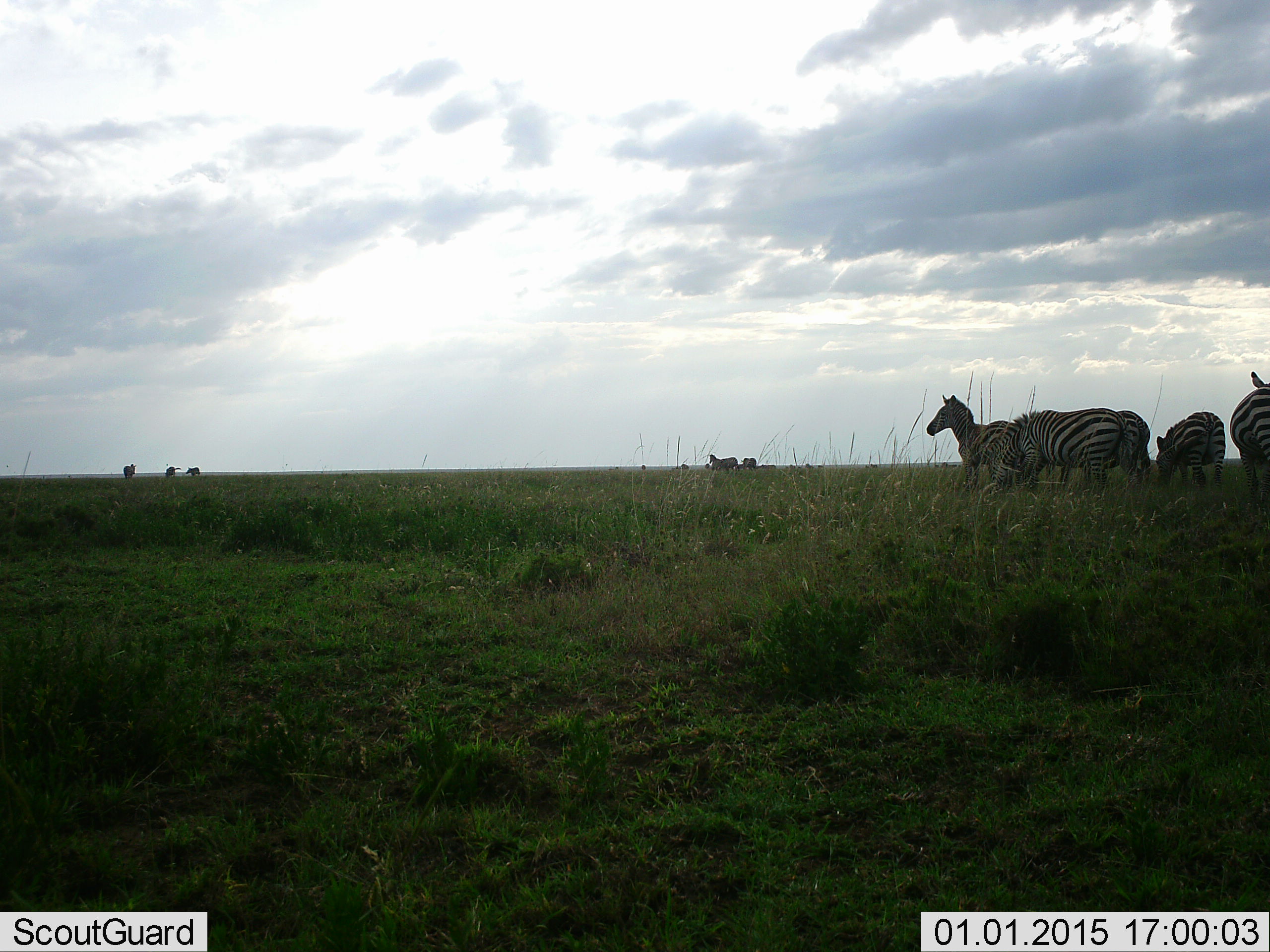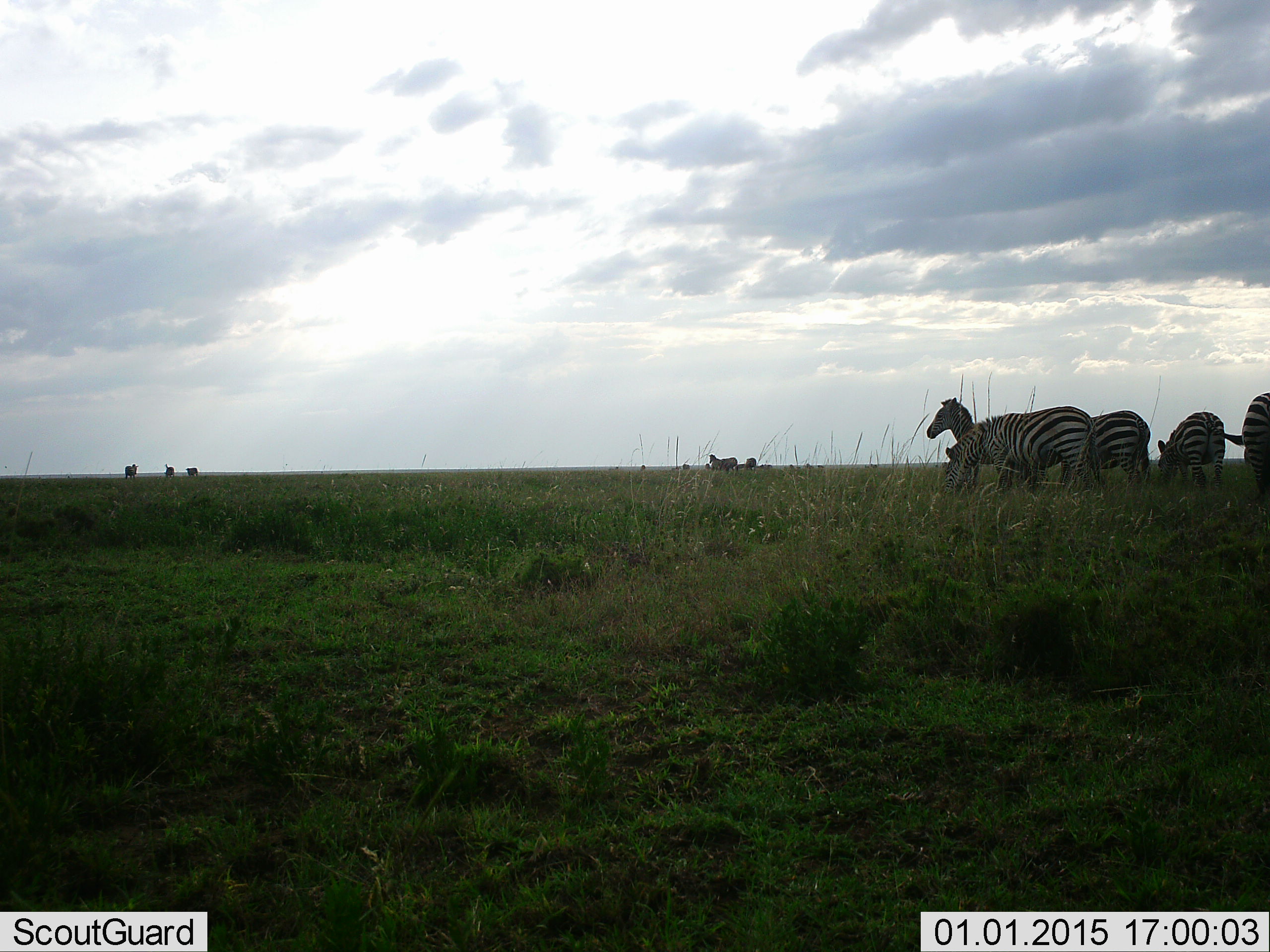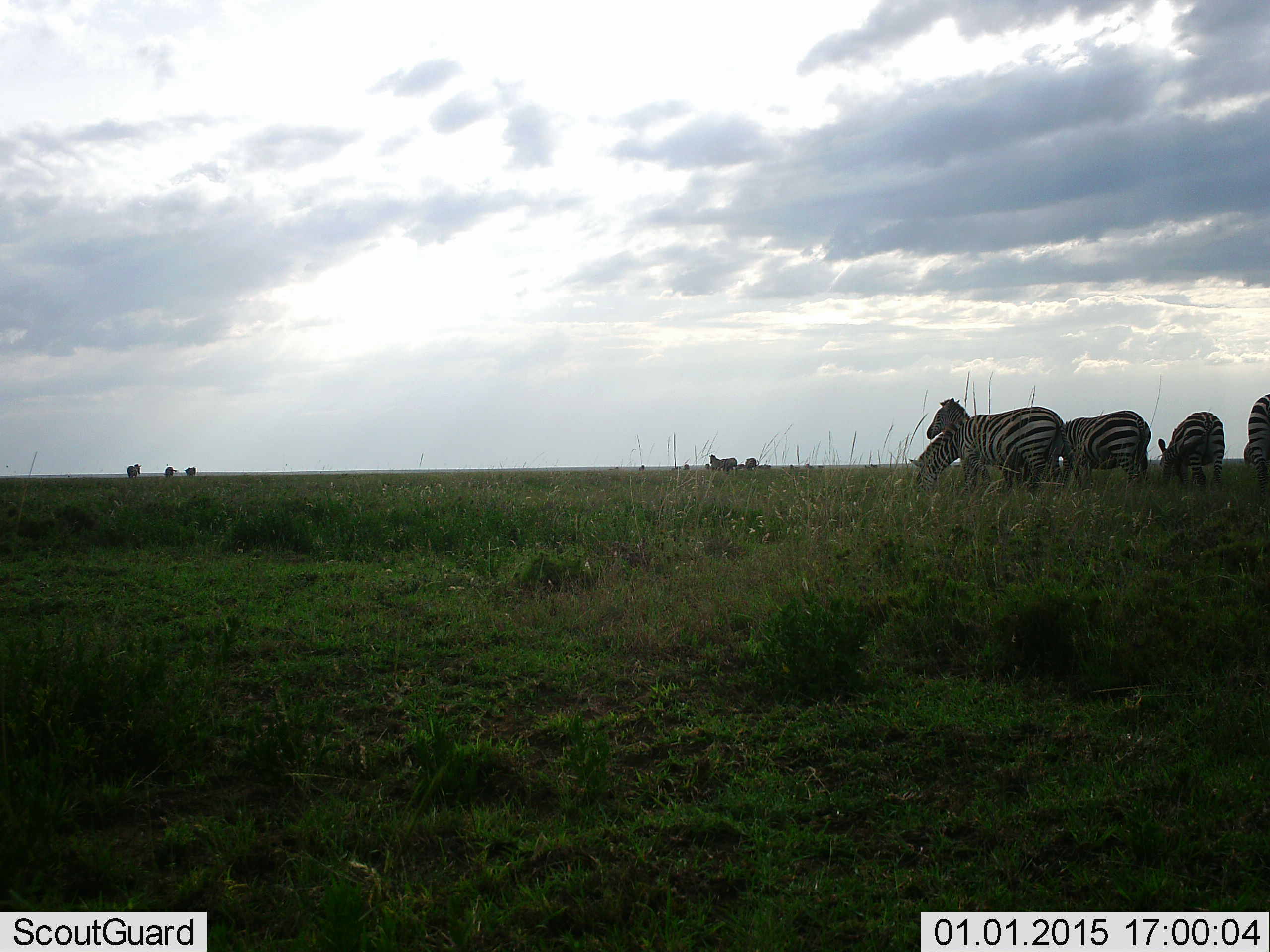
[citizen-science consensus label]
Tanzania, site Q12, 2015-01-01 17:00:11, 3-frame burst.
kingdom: Animalia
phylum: Chordata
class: Mammalia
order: Perissodactyla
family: Equidae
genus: Equus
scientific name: Equus quagga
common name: plains zebra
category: zebra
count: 8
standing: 91%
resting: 0%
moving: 36%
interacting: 9%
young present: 9%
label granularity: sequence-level